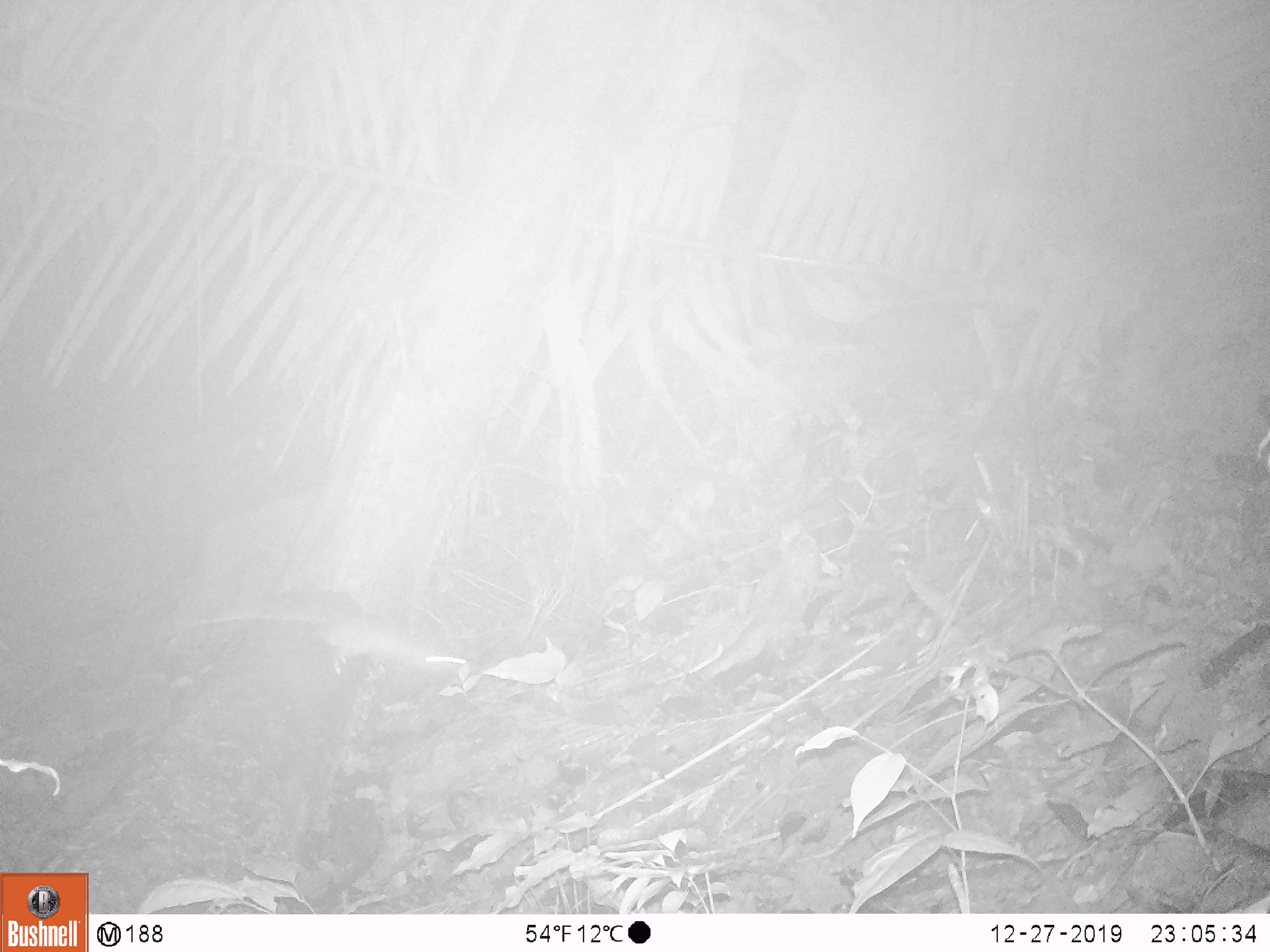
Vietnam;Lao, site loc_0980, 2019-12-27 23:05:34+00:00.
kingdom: Animalia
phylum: Chordata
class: Mammalia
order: Rodentia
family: Muridae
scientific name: Muridae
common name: old-world mice and rats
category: unidentified murid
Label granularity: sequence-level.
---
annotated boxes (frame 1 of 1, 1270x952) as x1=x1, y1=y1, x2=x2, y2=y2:
unidentified murid: x1=195, y1=609, x2=467, y2=677